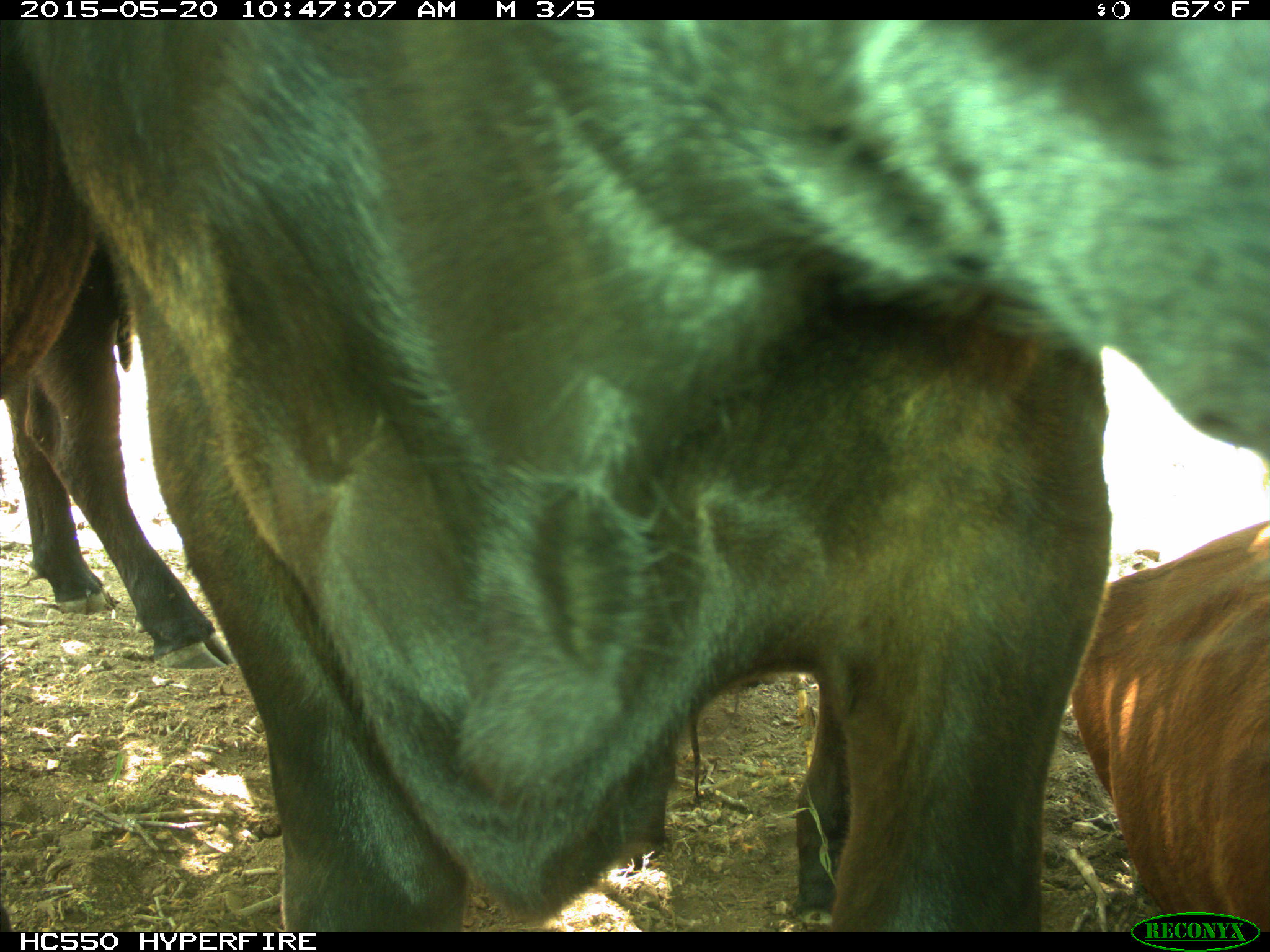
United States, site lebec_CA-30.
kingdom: Animalia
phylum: Chordata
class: Mammalia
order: Artiodactyla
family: Bovidae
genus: Bos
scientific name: Bos taurus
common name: domestic cow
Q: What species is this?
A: Bos taurus (domestic cow).